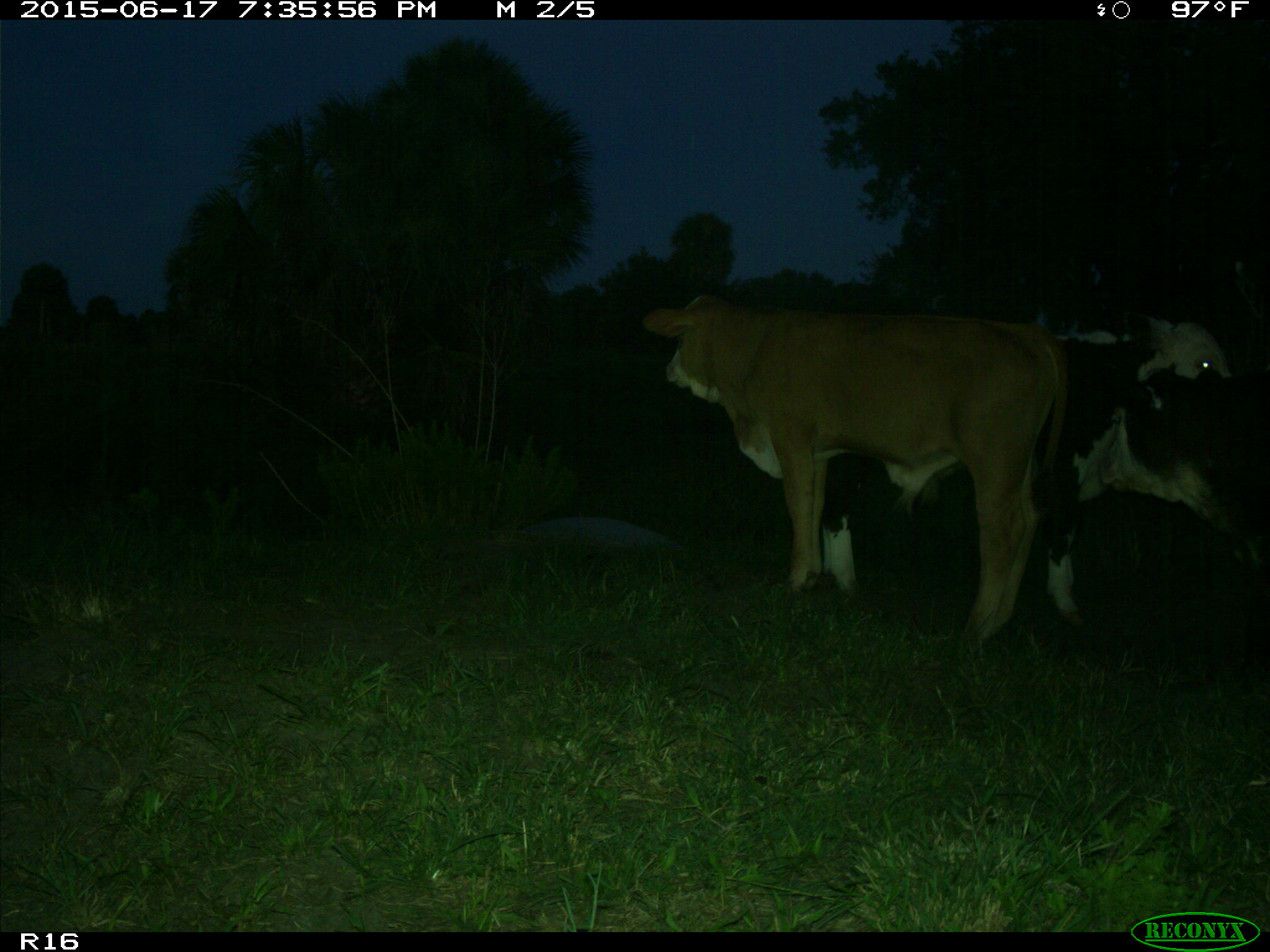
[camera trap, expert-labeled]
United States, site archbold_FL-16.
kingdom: Animalia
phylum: Chordata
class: Mammalia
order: Artiodactyla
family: Bovidae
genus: Bos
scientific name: Bos taurus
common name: domestic cow